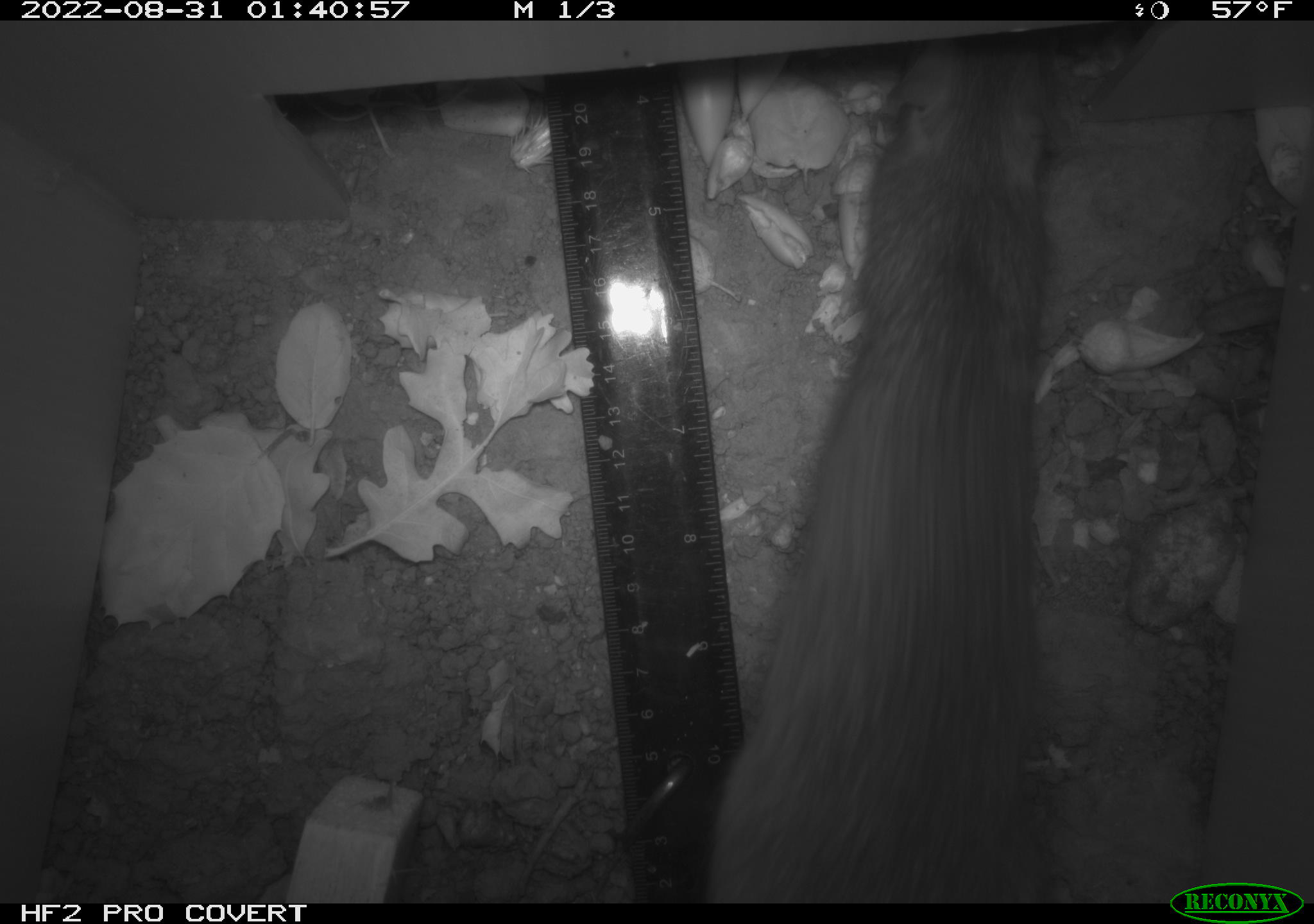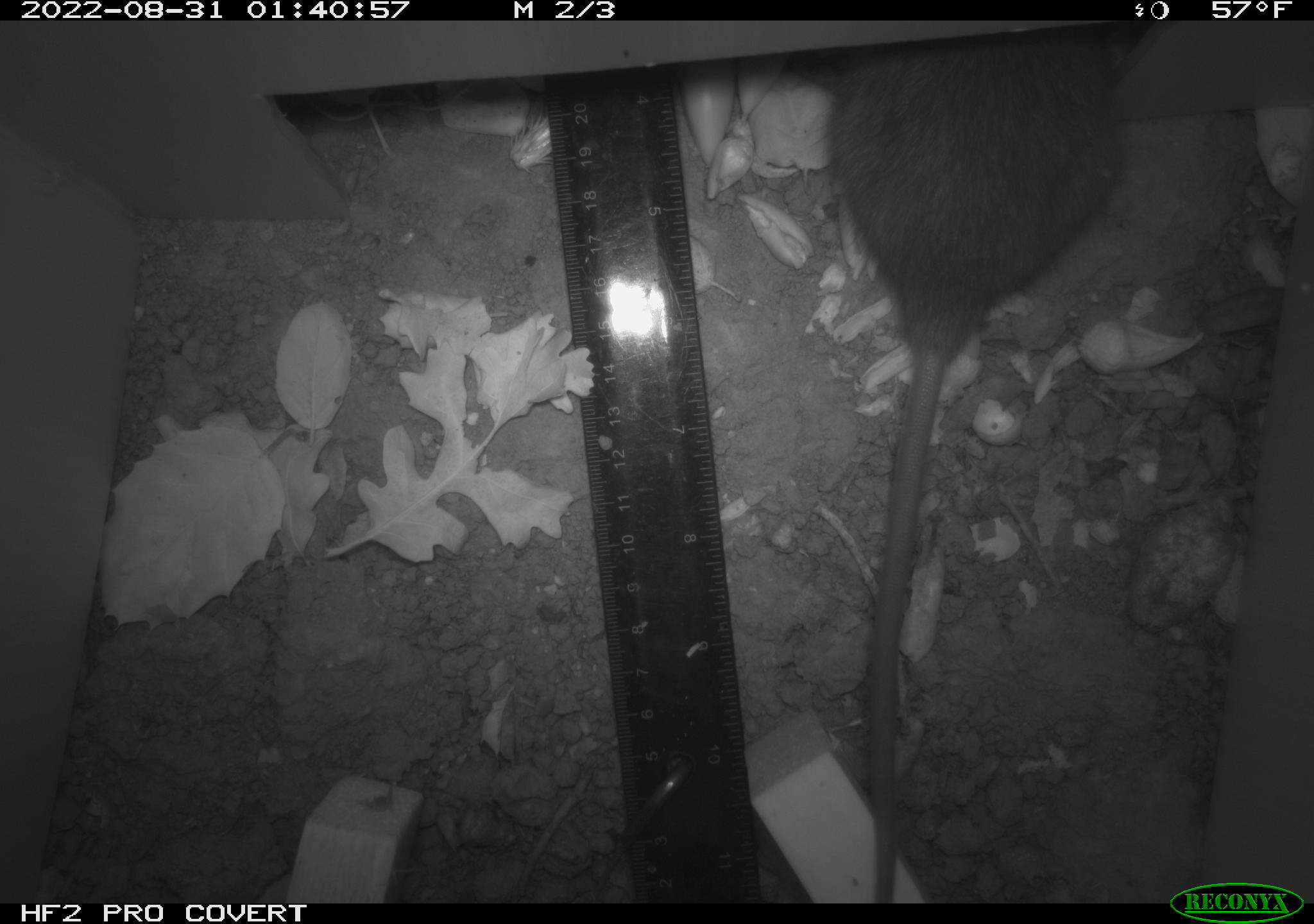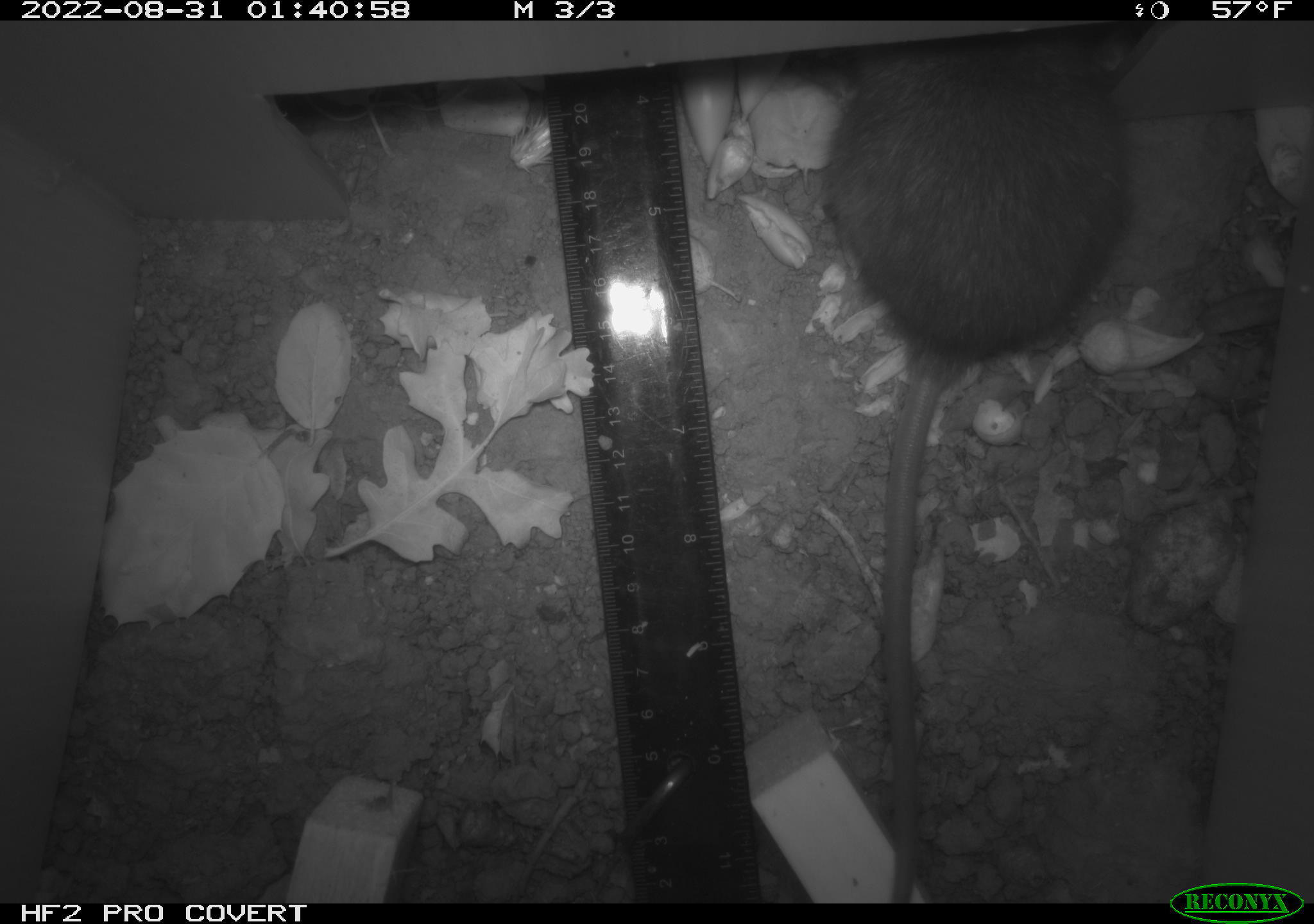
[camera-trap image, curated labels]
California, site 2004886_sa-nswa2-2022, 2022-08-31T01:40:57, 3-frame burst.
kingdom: Animalia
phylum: Chordata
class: Mammalia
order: Rodentia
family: Muridae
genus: Rattus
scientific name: Rattus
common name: rat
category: rattus species